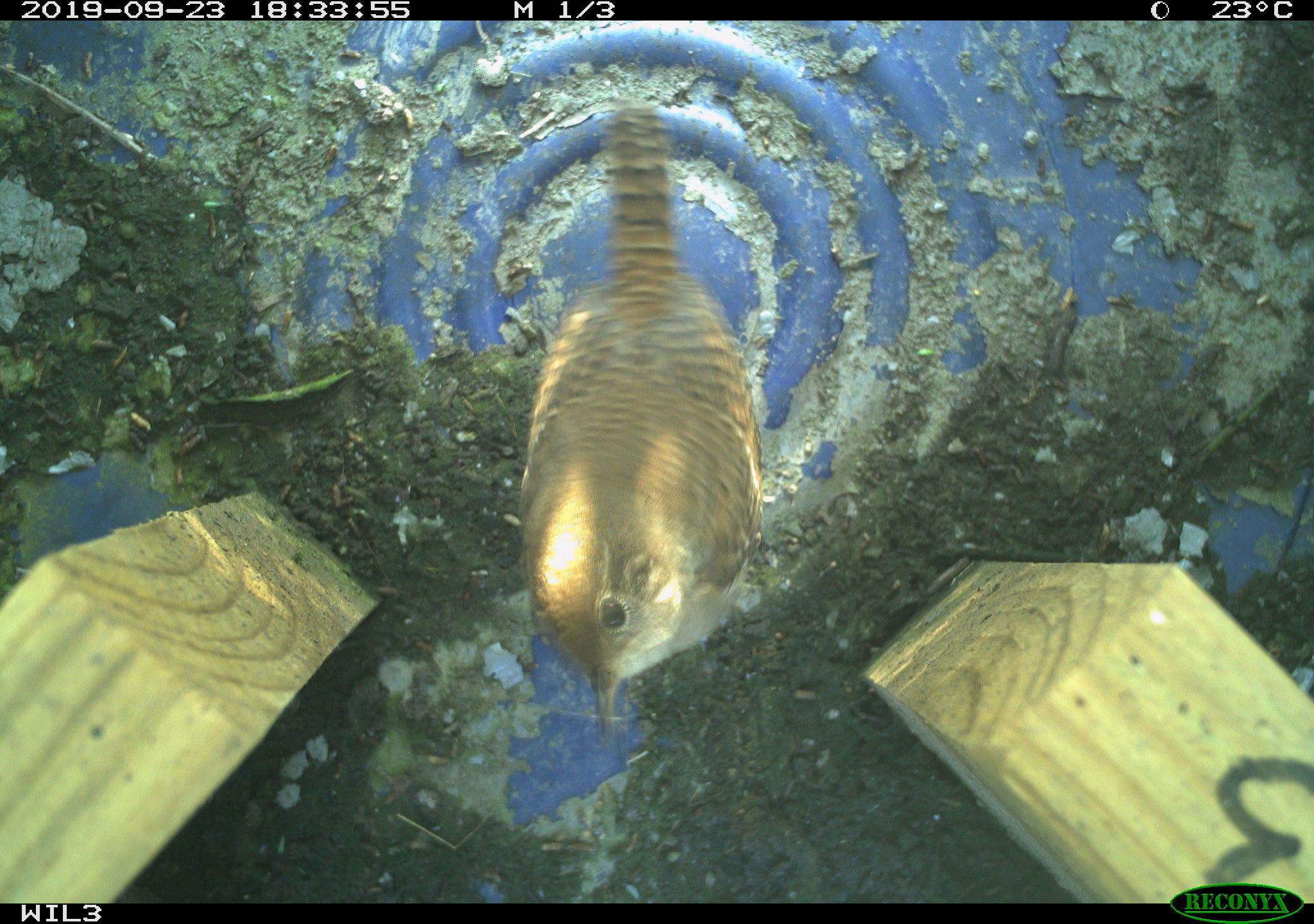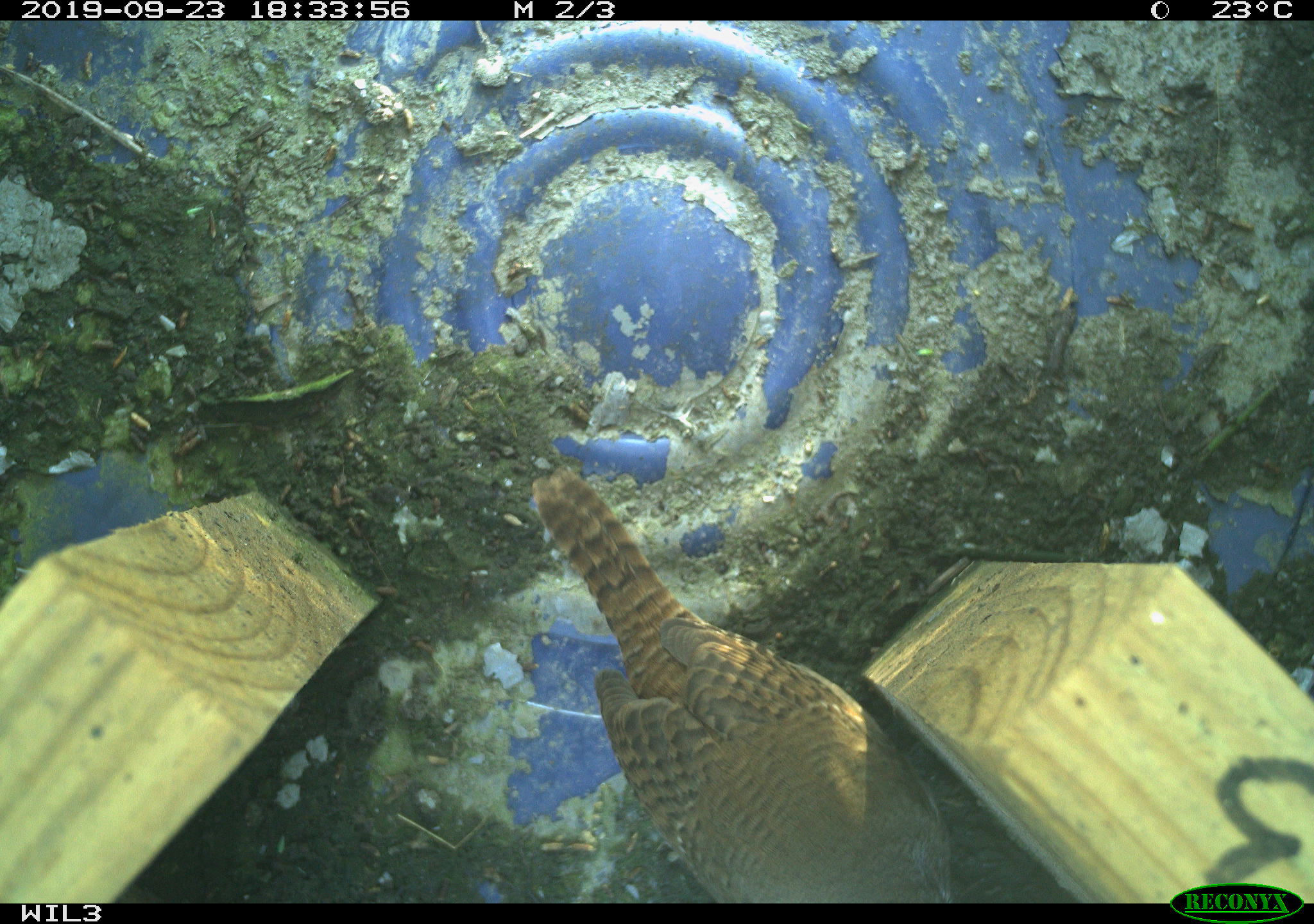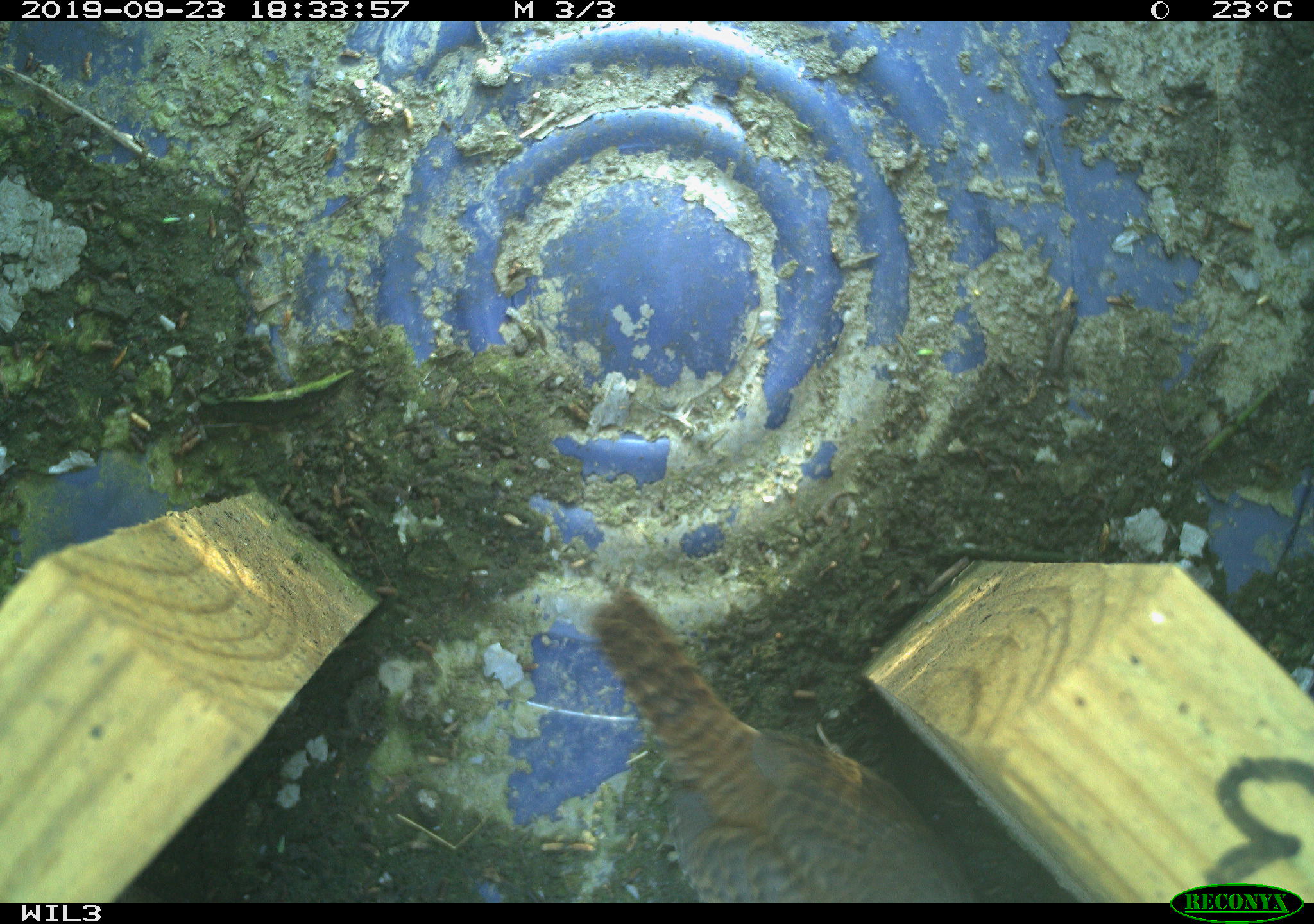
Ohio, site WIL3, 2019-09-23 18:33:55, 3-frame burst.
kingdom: Animalia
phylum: Chordata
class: Aves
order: Passeriformes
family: Troglodytidae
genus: Troglodytes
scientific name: Troglodytes aedon aedon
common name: northern house wren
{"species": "northern house wren (Troglodytes aedon aedon)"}